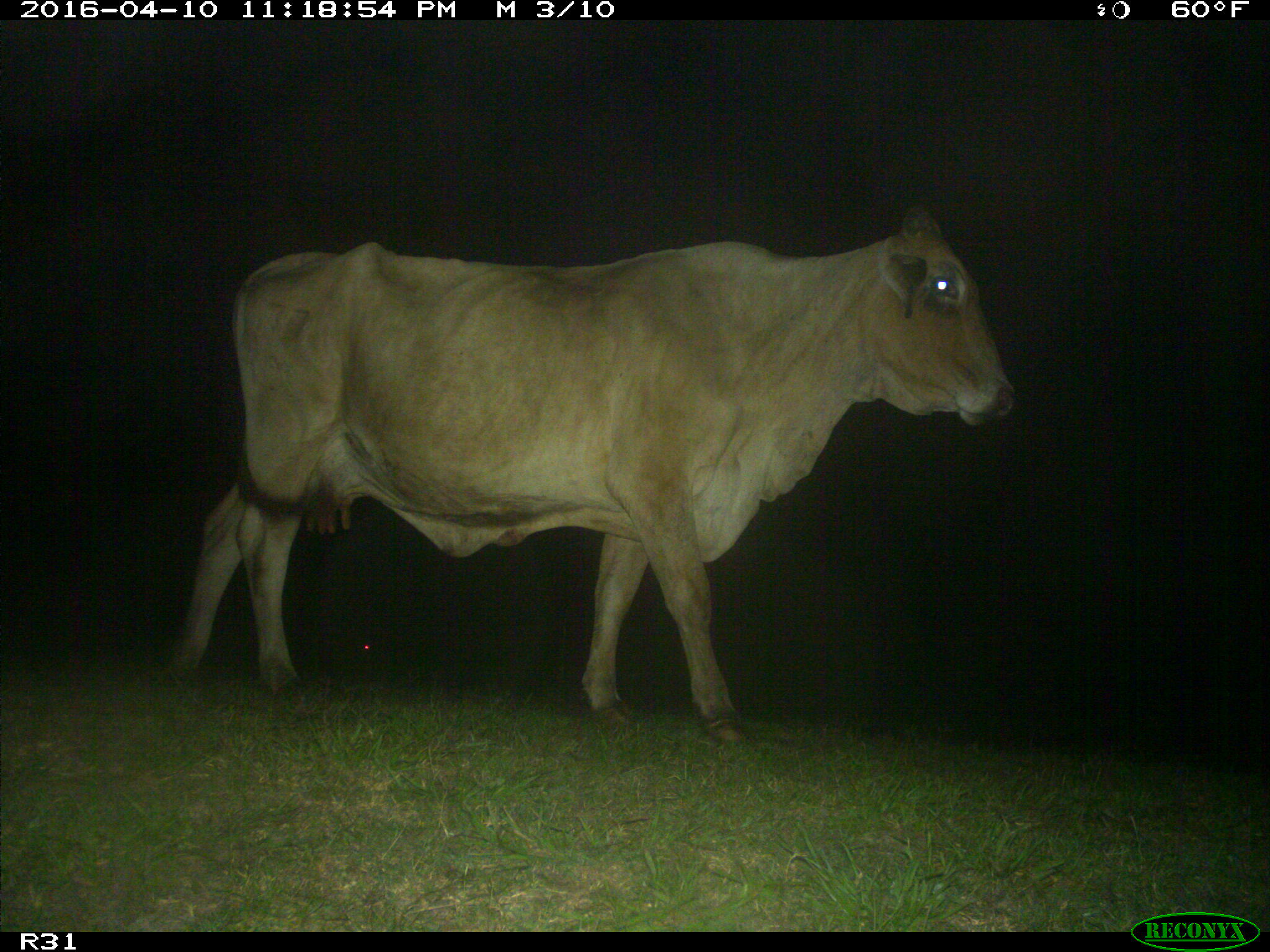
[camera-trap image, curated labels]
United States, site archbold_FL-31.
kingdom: Animalia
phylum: Chordata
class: Mammalia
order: Artiodactyla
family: Bovidae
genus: Bos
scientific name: Bos taurus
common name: domestic cow